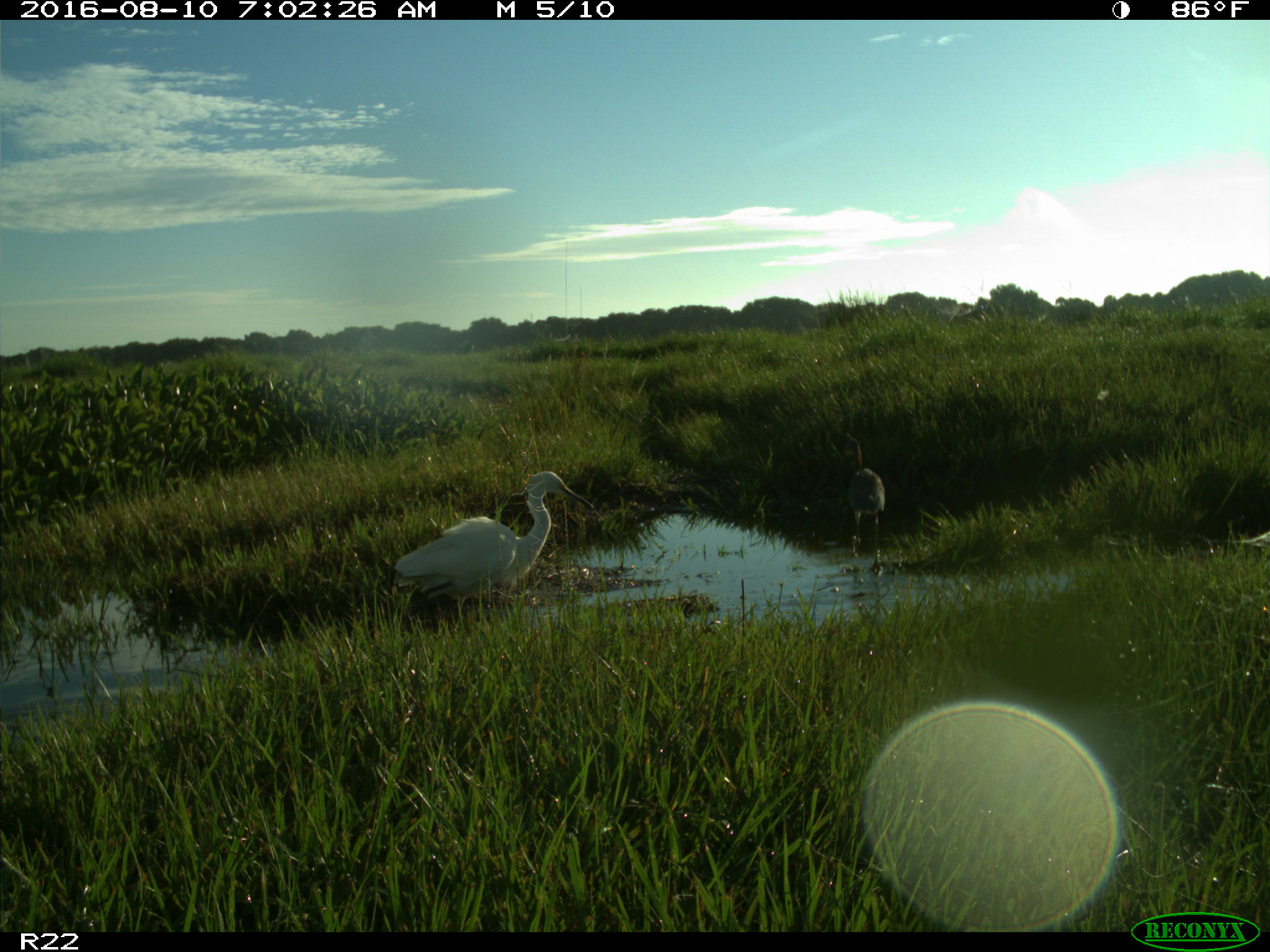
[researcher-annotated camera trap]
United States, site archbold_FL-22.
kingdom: Animalia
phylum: Chordata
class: Aves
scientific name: Aves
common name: birds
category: unidentified bird